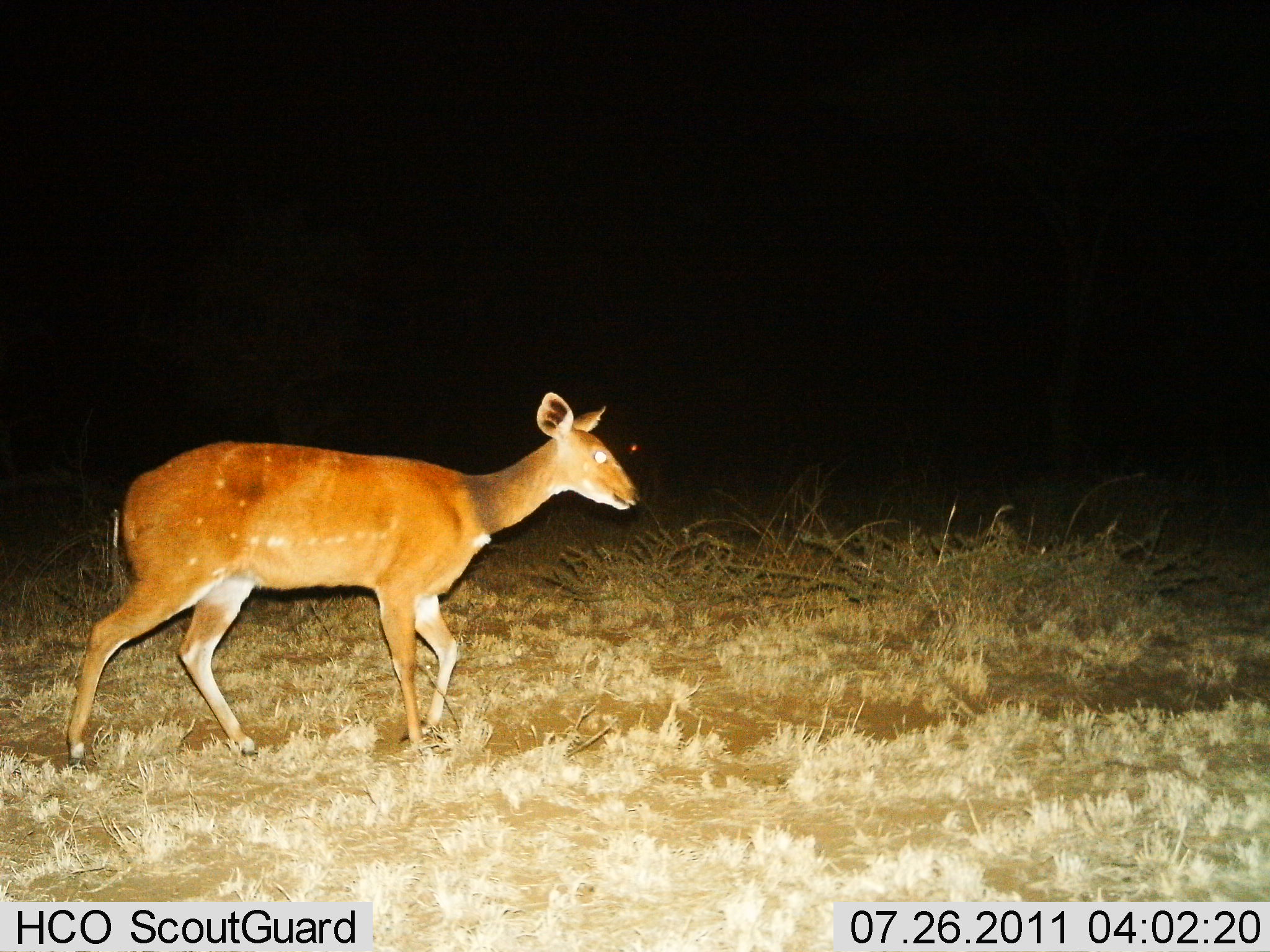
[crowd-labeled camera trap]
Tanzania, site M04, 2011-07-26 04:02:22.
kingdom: Animalia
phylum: Chordata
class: Mammalia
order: Artiodactyla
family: Bovidae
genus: Tragelaphus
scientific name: Tragelaphus scriptus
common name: bushbuck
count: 1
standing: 20%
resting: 0%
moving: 80%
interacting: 0%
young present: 0%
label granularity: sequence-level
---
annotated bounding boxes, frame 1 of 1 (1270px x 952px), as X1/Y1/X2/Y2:
animal: 65/392/641/769